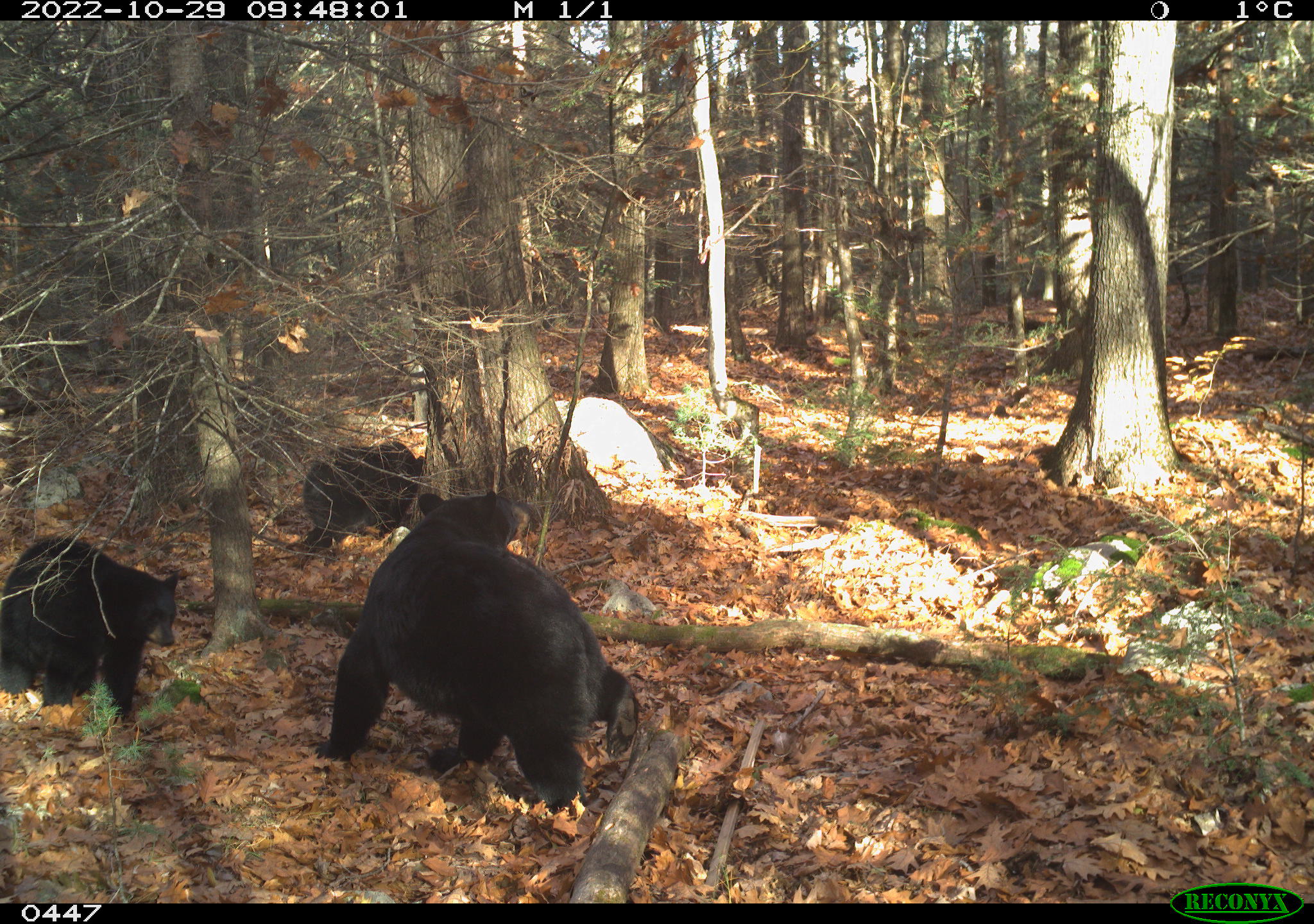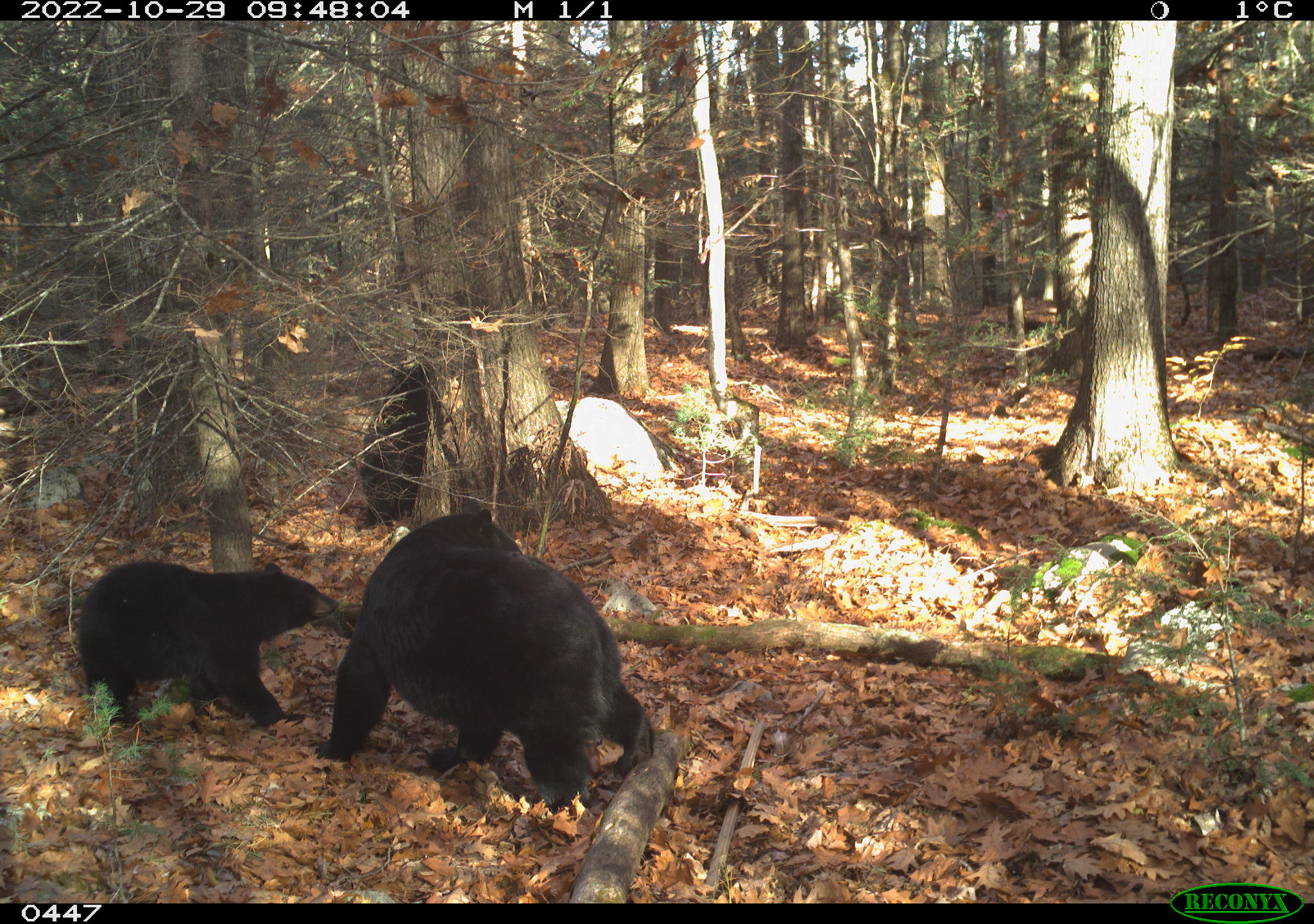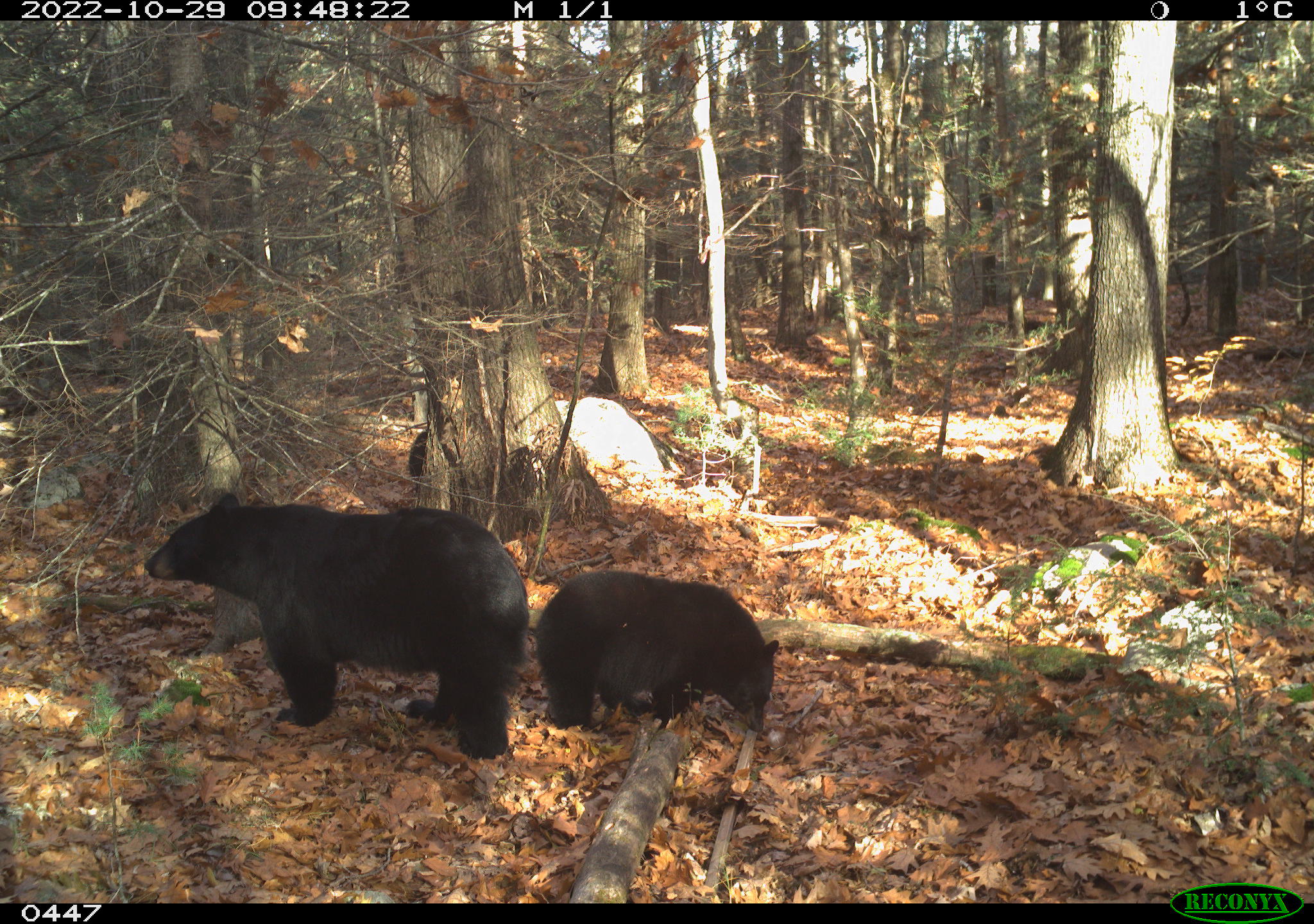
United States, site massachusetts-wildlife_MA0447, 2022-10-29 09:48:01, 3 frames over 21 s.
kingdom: Animalia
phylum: Chordata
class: Mammalia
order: Carnivora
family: Ursidae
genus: Ursus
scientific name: Ursus americanus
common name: black bear